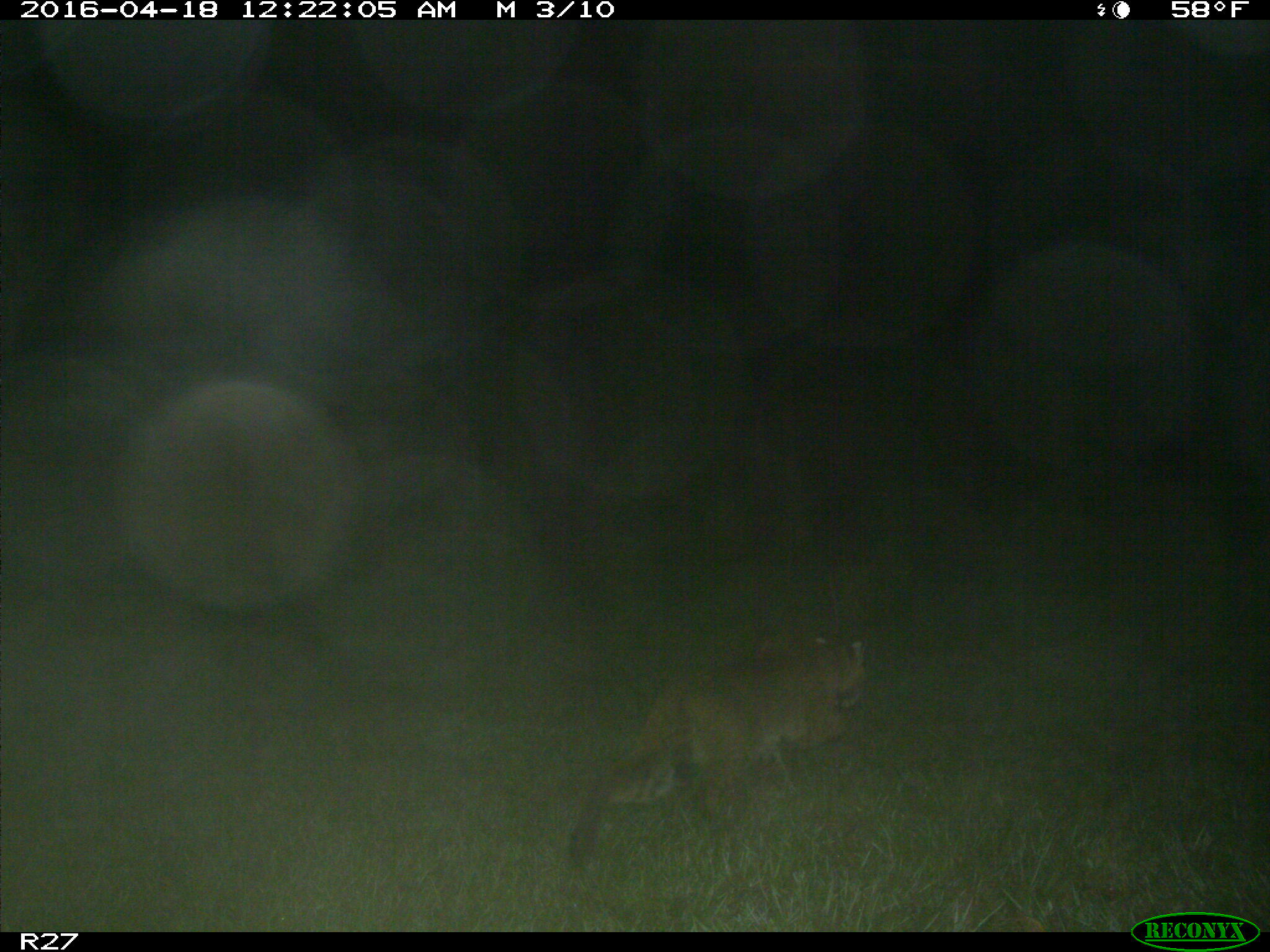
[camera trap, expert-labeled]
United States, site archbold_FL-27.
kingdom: Animalia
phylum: Chordata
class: Mammalia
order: Carnivora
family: Felidae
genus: Lynx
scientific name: Lynx rufus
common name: bobcat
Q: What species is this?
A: Lynx rufus (bobcat).